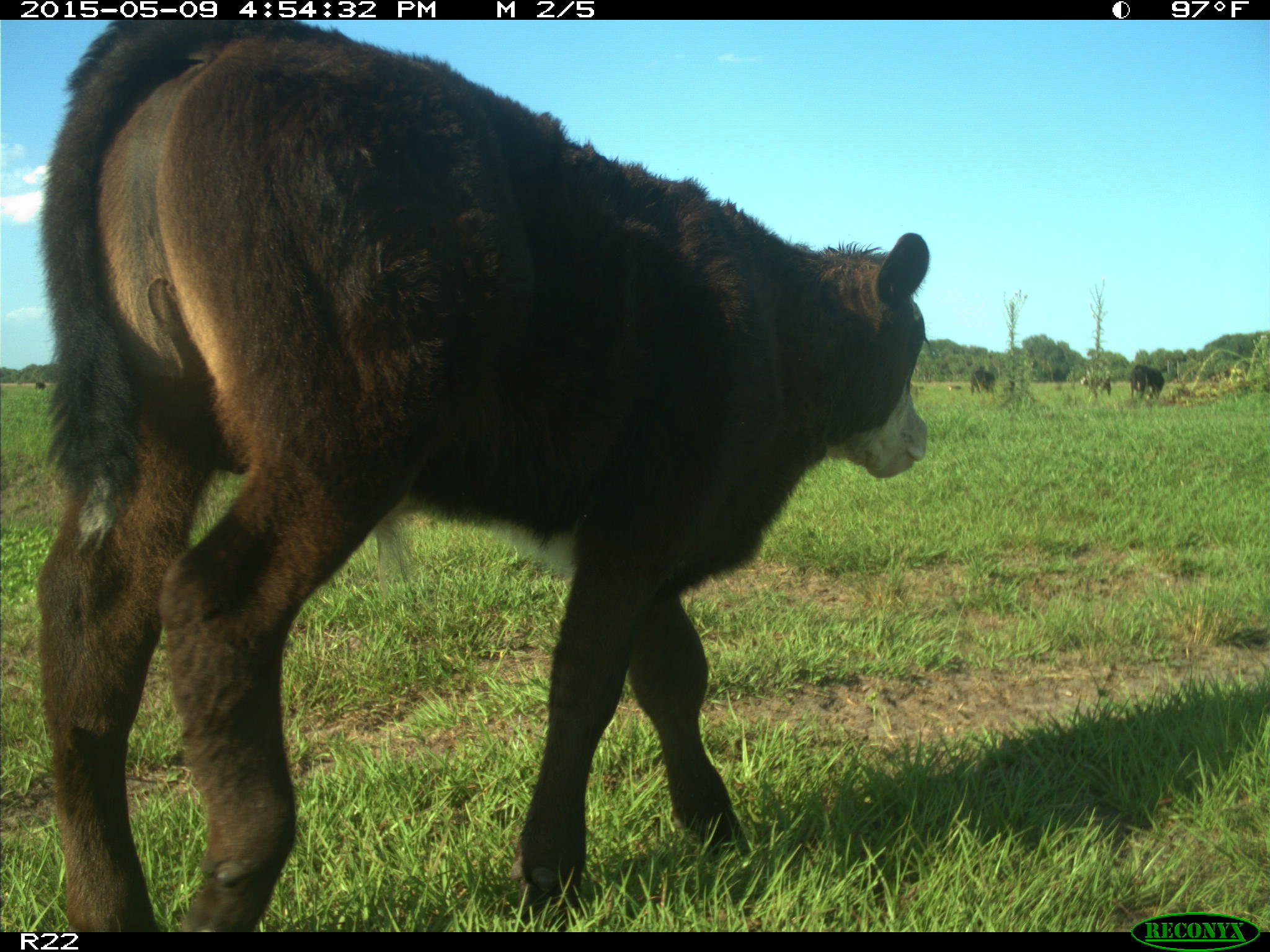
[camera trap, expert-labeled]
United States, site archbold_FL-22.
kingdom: Animalia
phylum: Chordata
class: Mammalia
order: Artiodactyla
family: Bovidae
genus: Bos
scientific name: Bos taurus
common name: domestic cow